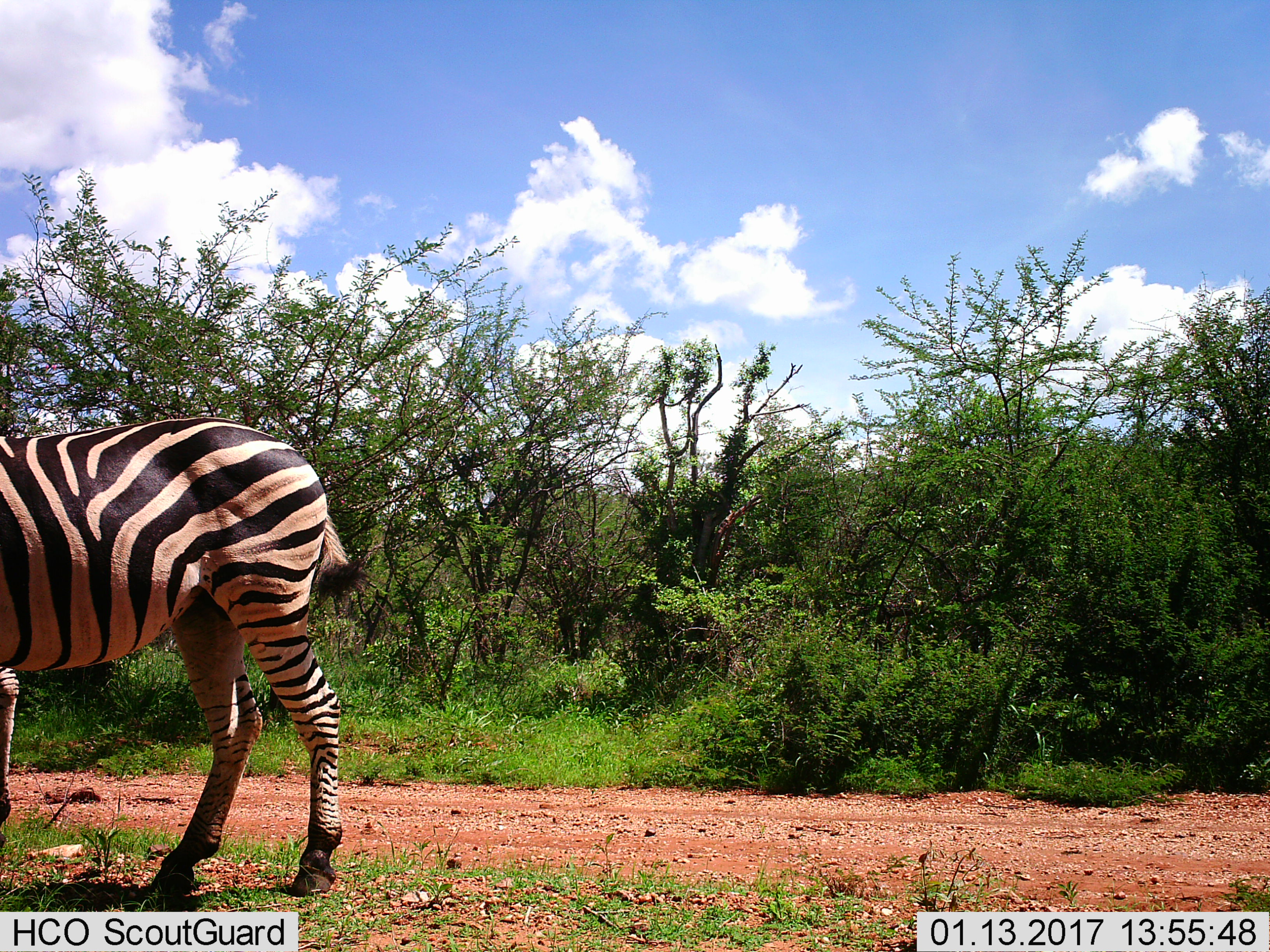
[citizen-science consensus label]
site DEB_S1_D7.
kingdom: Animalia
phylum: Chordata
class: Mammalia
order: Perissodactyla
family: Equidae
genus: Equus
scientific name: Equus quagga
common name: plains zebra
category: zebraplains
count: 1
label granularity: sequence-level